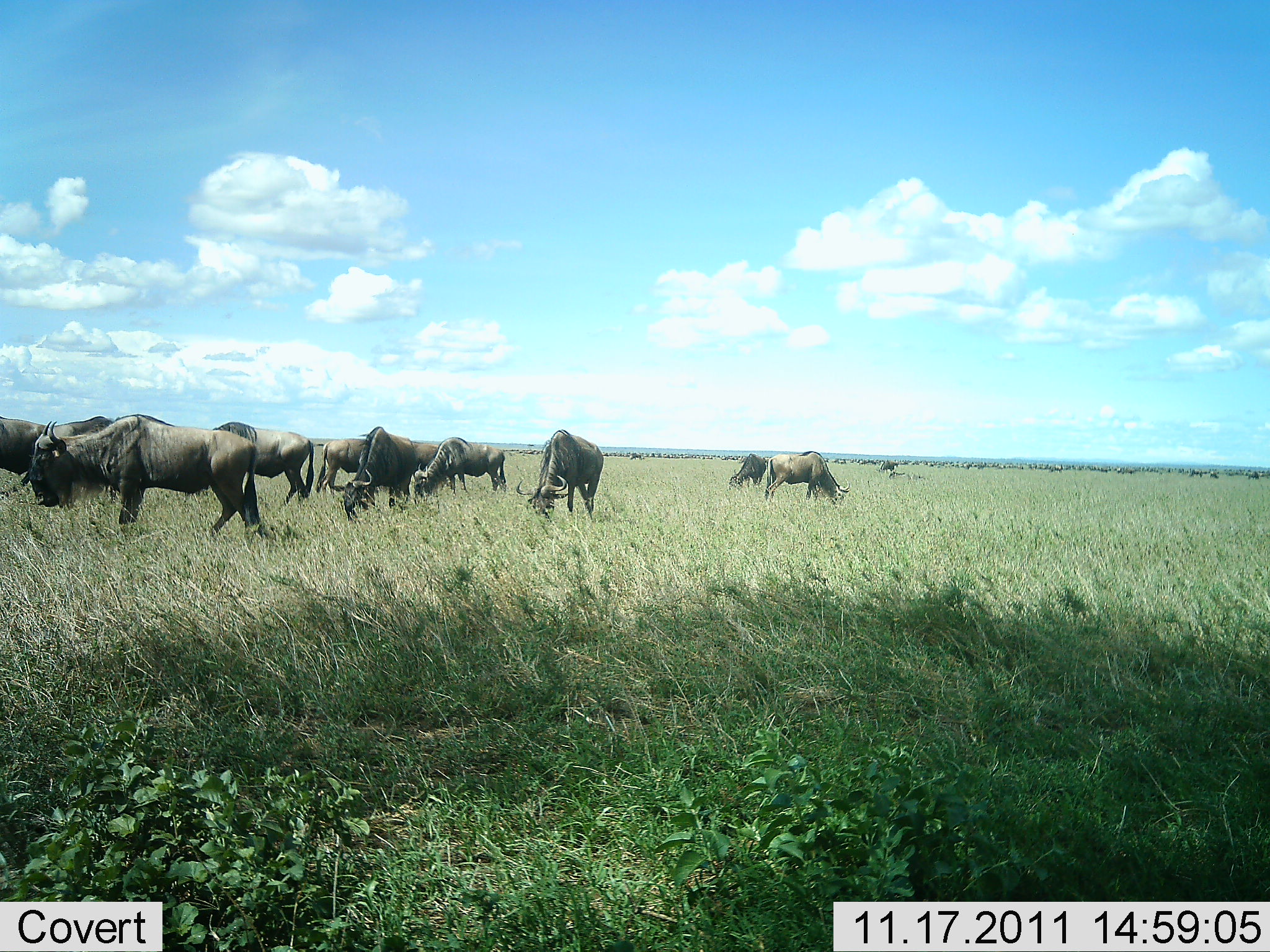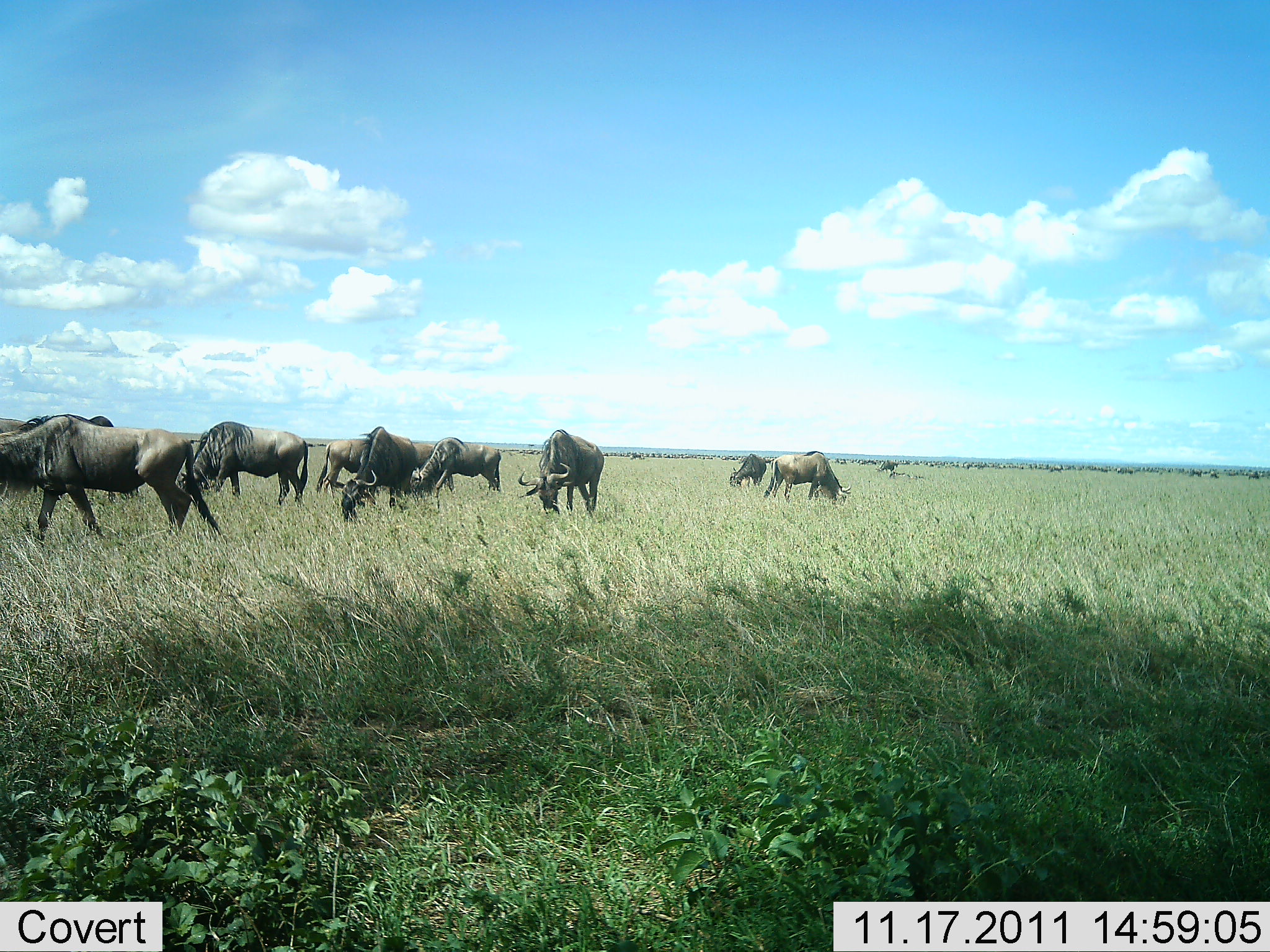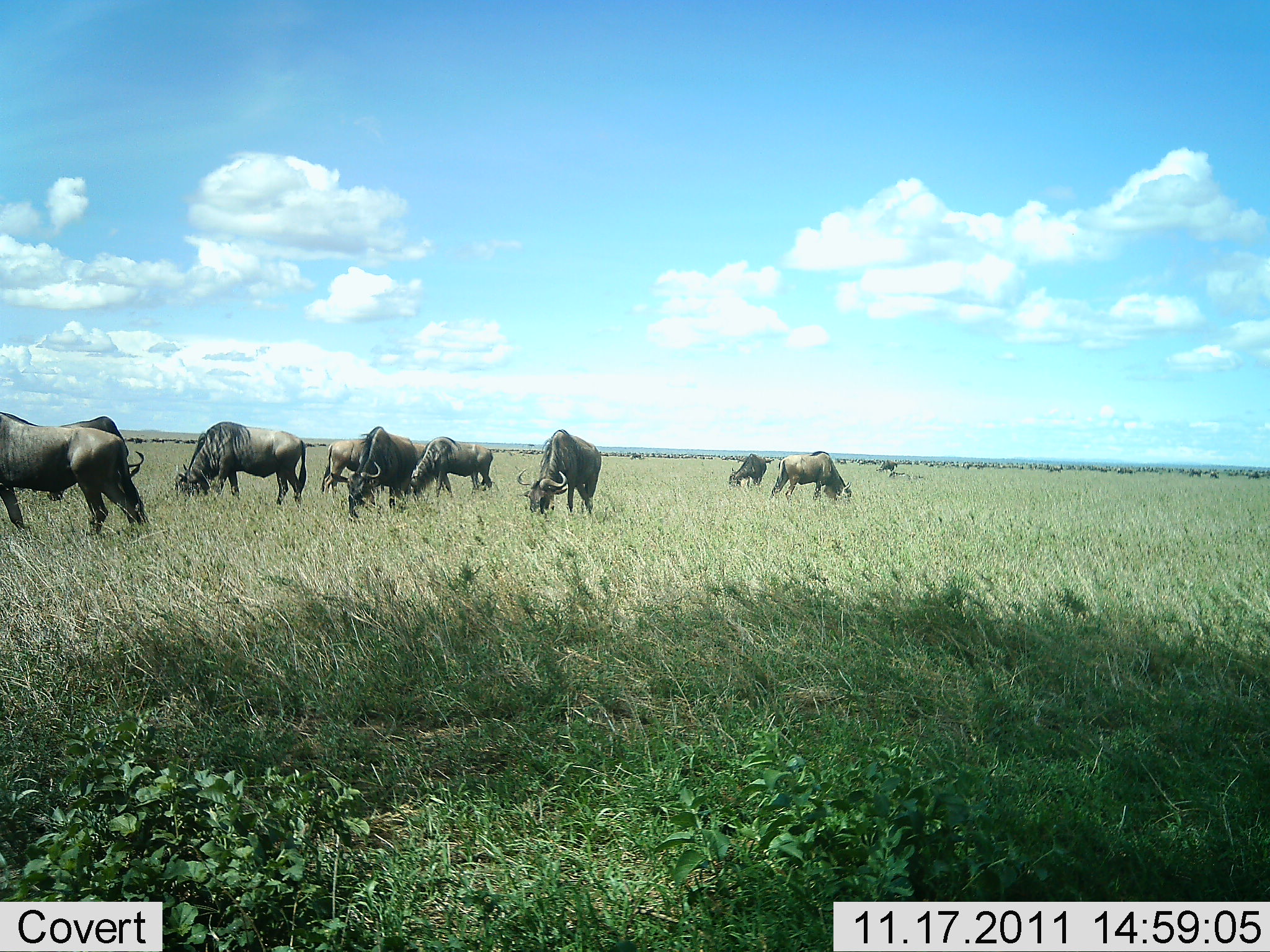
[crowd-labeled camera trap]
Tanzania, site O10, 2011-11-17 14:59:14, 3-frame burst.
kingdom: Animalia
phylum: Chordata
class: Mammalia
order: Artiodactyla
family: Bovidae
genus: Connochaetes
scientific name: Connochaetes taurinus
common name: blue wildebeest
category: wildebeest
Wildebeest (blue wildebeest) (Connochaetes taurinus), count 10. Behavior (volunteer vote fractions): standing 31%, resting 0%, moving 38%, interacting 15%. Young present (vote fraction): 0%. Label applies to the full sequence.